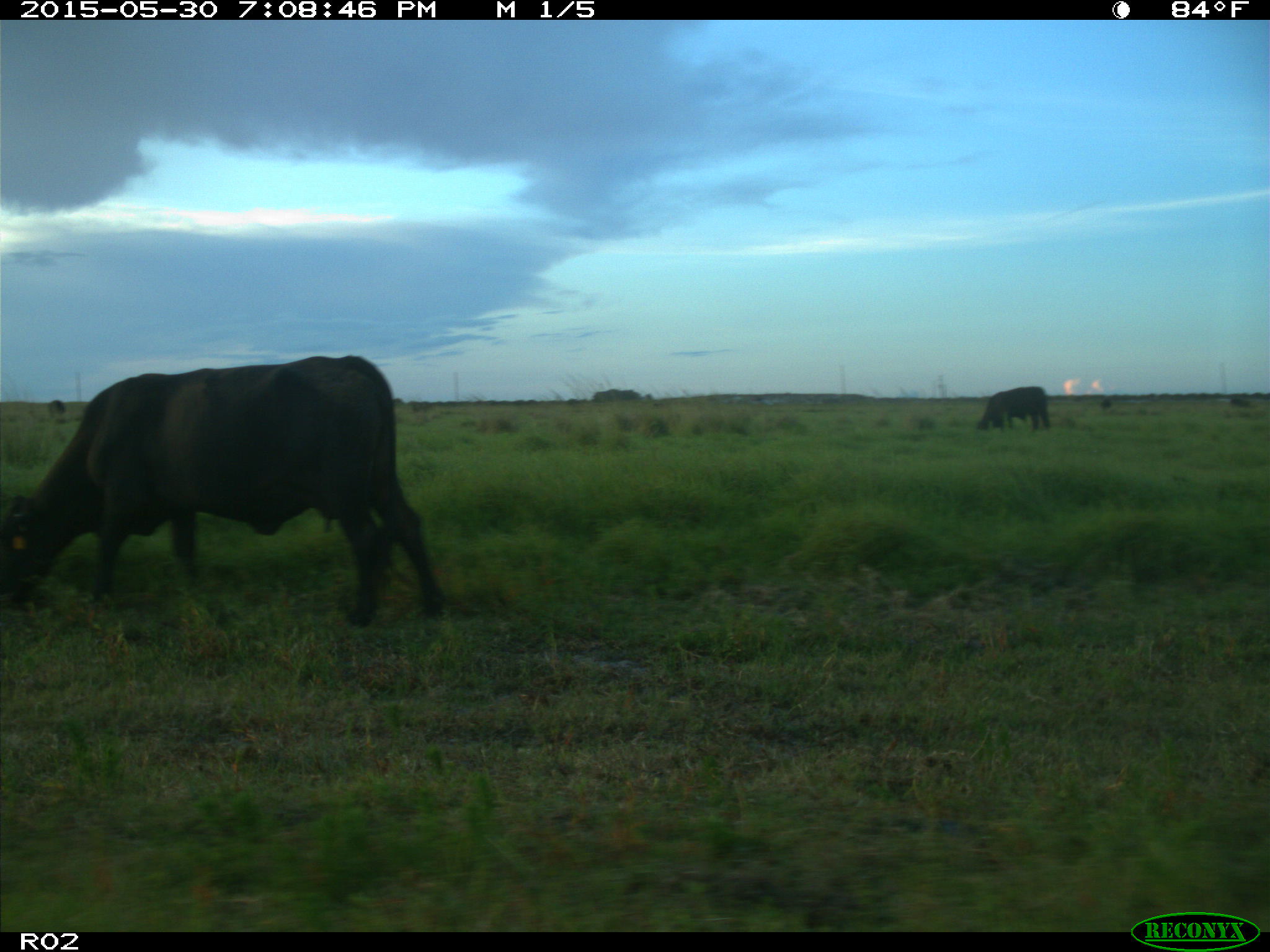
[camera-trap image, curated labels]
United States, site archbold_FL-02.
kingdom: Animalia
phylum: Chordata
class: Mammalia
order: Artiodactyla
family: Bovidae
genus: Bos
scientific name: Bos taurus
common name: domestic cow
Bos taurus (domestic cow).